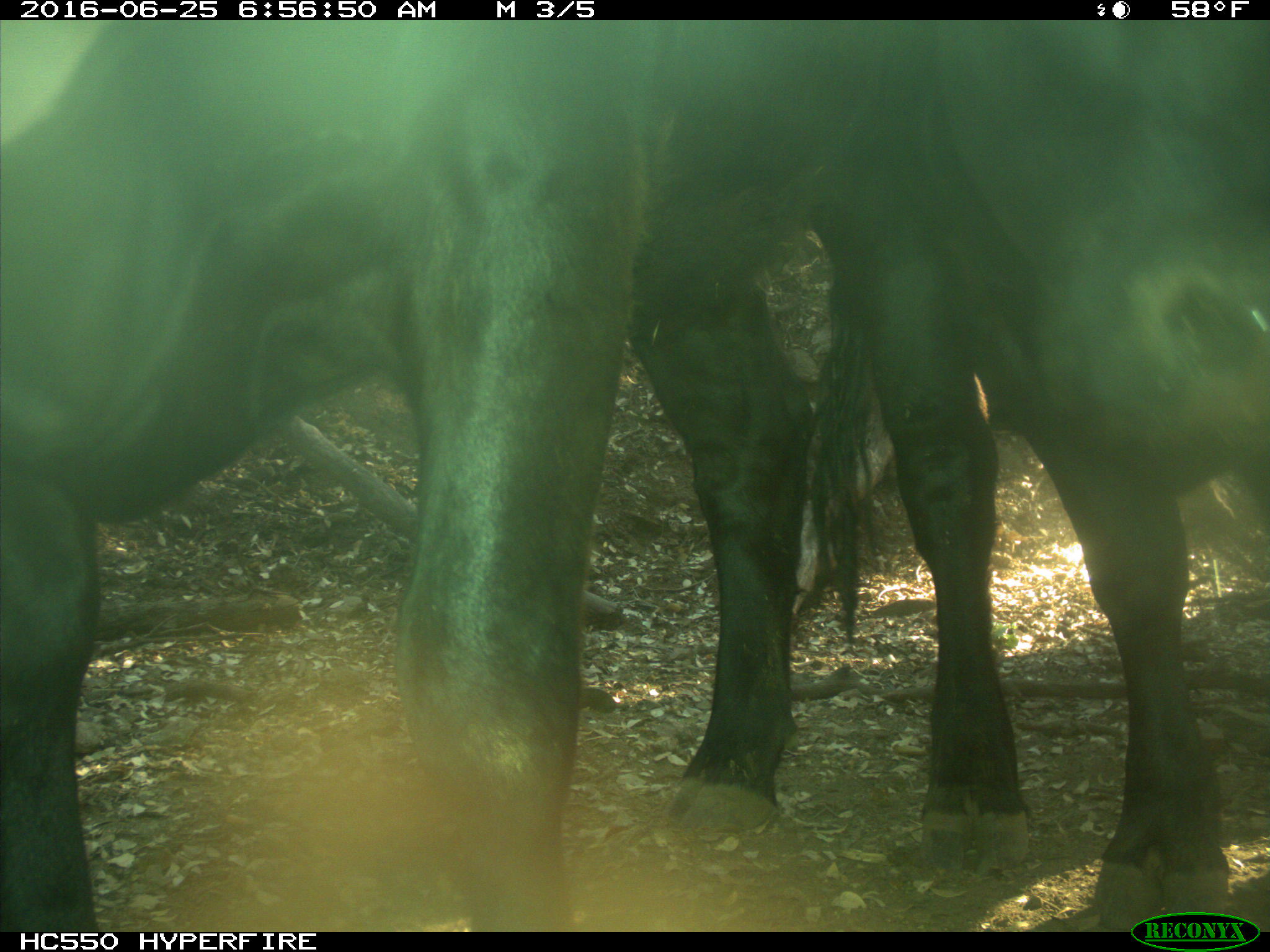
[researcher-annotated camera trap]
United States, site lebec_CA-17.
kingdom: Animalia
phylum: Chordata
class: Mammalia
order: Artiodactyla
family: Bovidae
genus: Bos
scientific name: Bos taurus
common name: domestic cow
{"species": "Bos taurus (domestic cow)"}